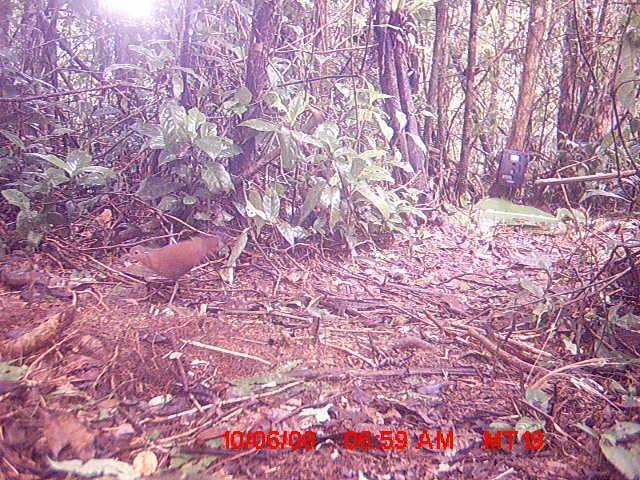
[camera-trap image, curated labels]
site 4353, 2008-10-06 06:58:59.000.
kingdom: Animalia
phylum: Chordata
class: Aves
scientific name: Aves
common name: bird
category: unknown bird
Unknown bird (bird) (Aves), count 1.